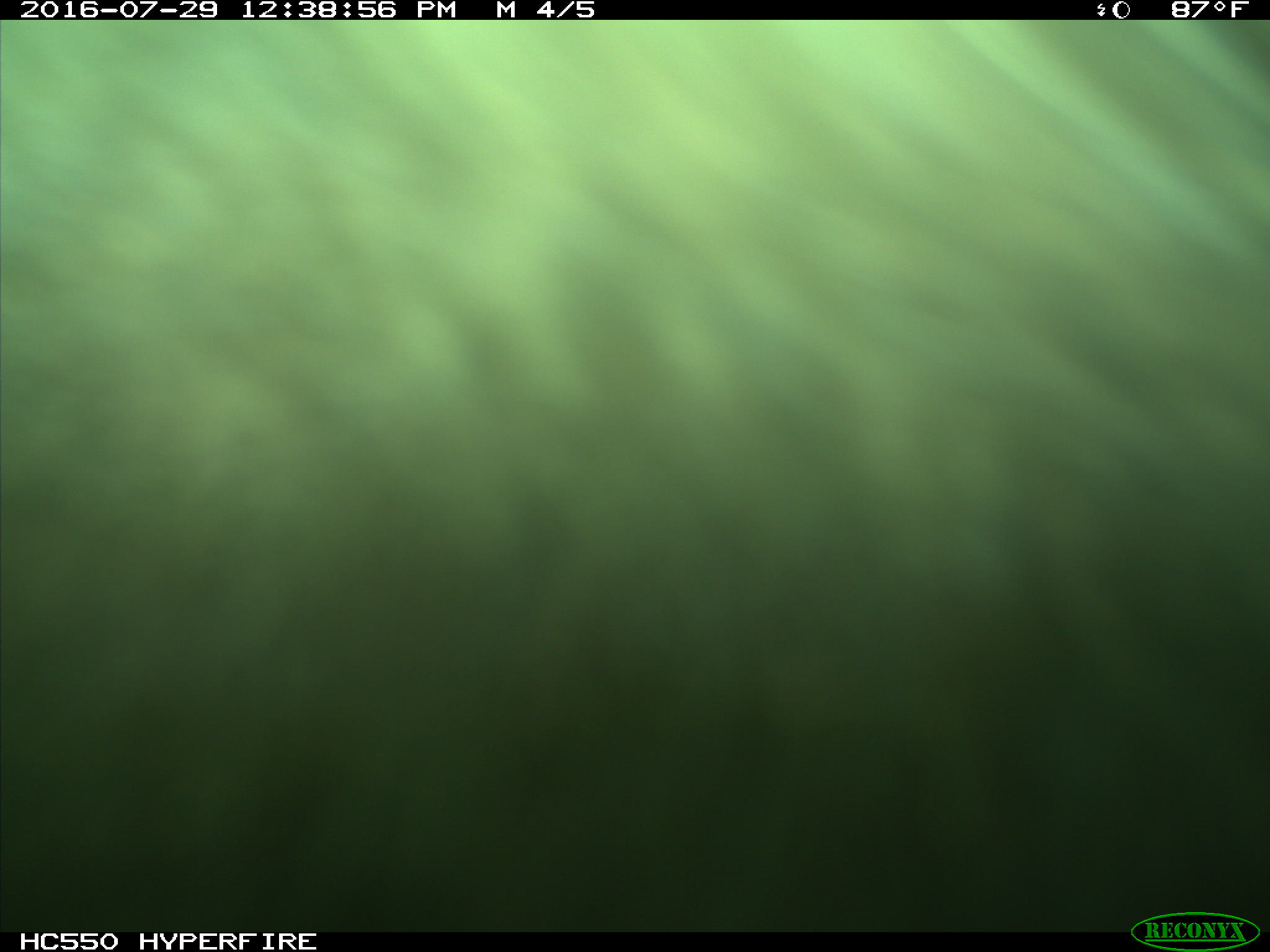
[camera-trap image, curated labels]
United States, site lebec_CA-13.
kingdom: Animalia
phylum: Chordata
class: Mammalia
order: Carnivora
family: Ursidae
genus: Ursus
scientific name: Ursus americanus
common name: american black bear